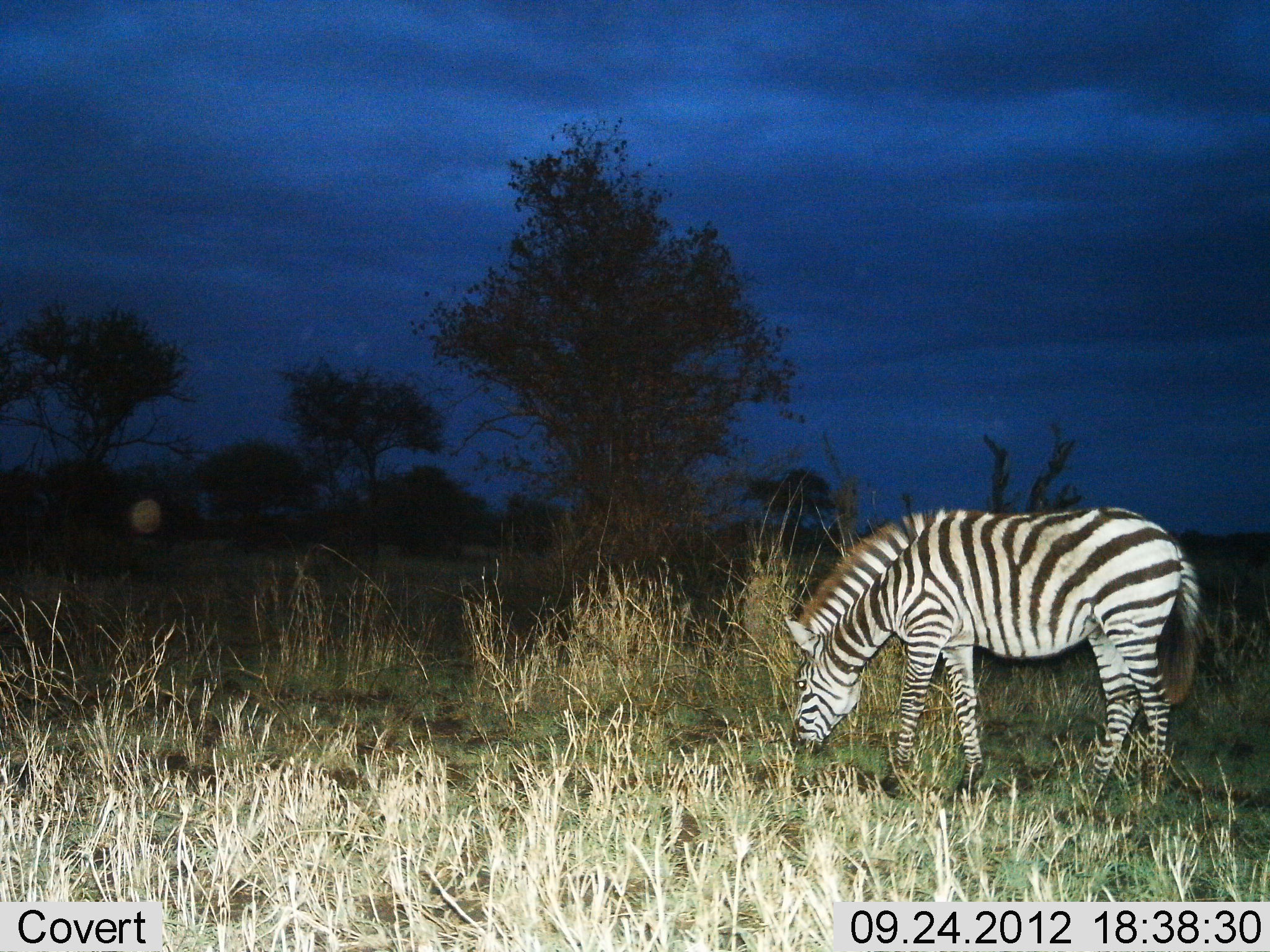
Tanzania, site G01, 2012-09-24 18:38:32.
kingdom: Animalia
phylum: Chordata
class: Mammalia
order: Perissodactyla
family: Equidae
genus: Equus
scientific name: Equus quagga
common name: plains zebra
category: zebra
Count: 1.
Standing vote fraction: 20%.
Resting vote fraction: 0%.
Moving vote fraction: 0%.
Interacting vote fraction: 0%.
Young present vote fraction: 0%.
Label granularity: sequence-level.